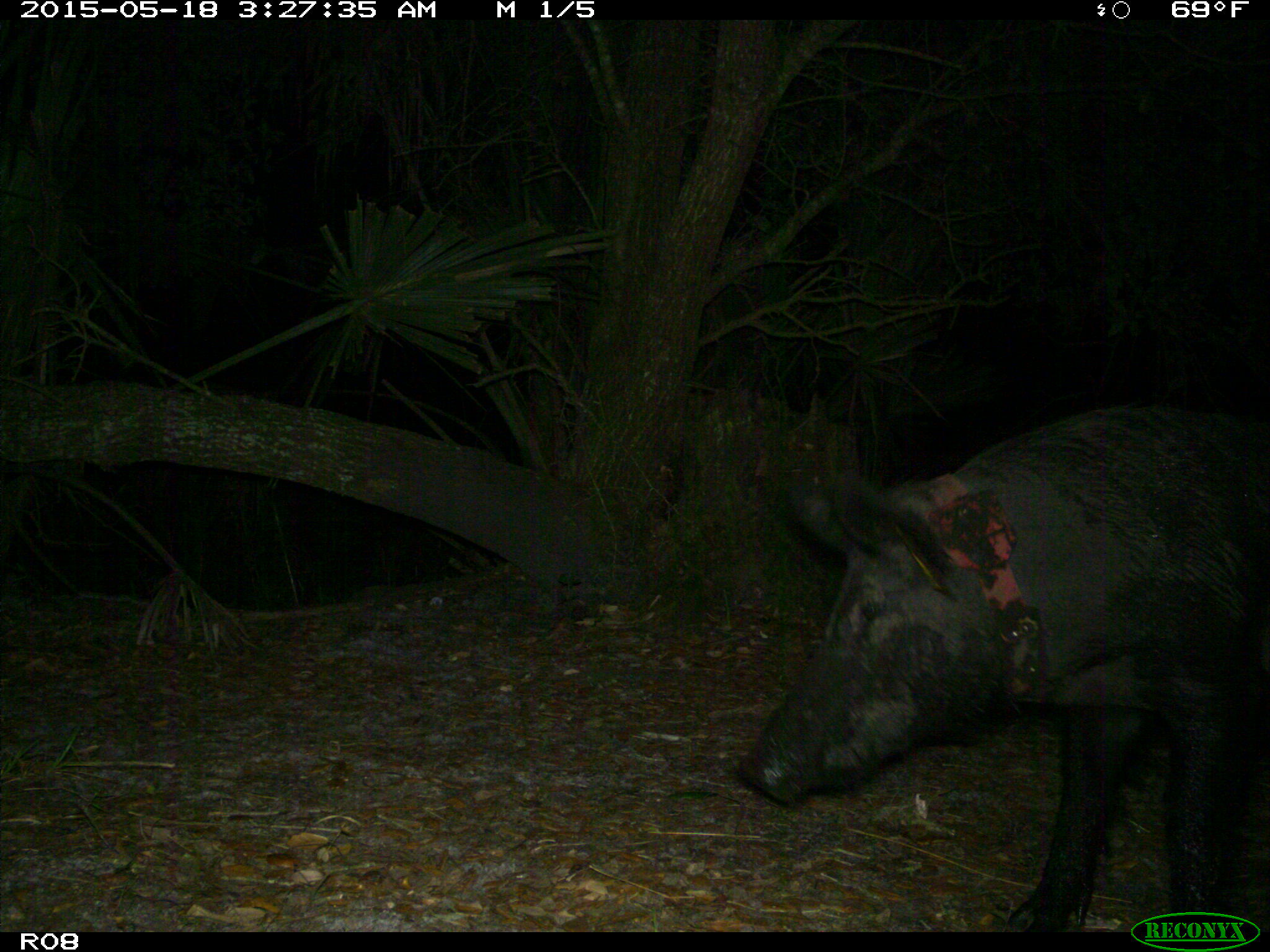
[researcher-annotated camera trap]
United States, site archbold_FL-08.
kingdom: Animalia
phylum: Chordata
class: Mammalia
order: Artiodactyla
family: Suidae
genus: Sus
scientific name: Sus scrofa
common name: wild boar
Sus scrofa (wild boar).